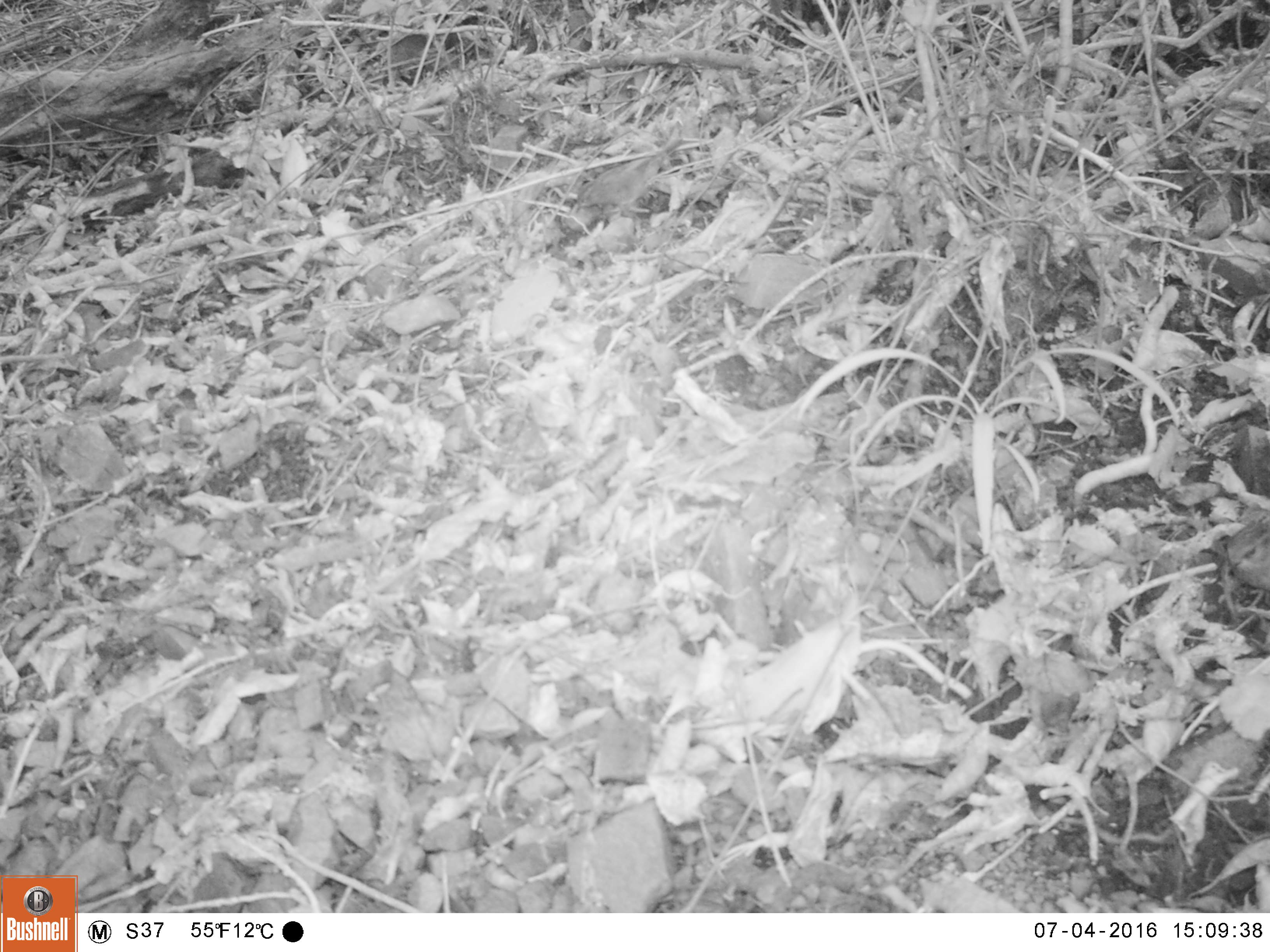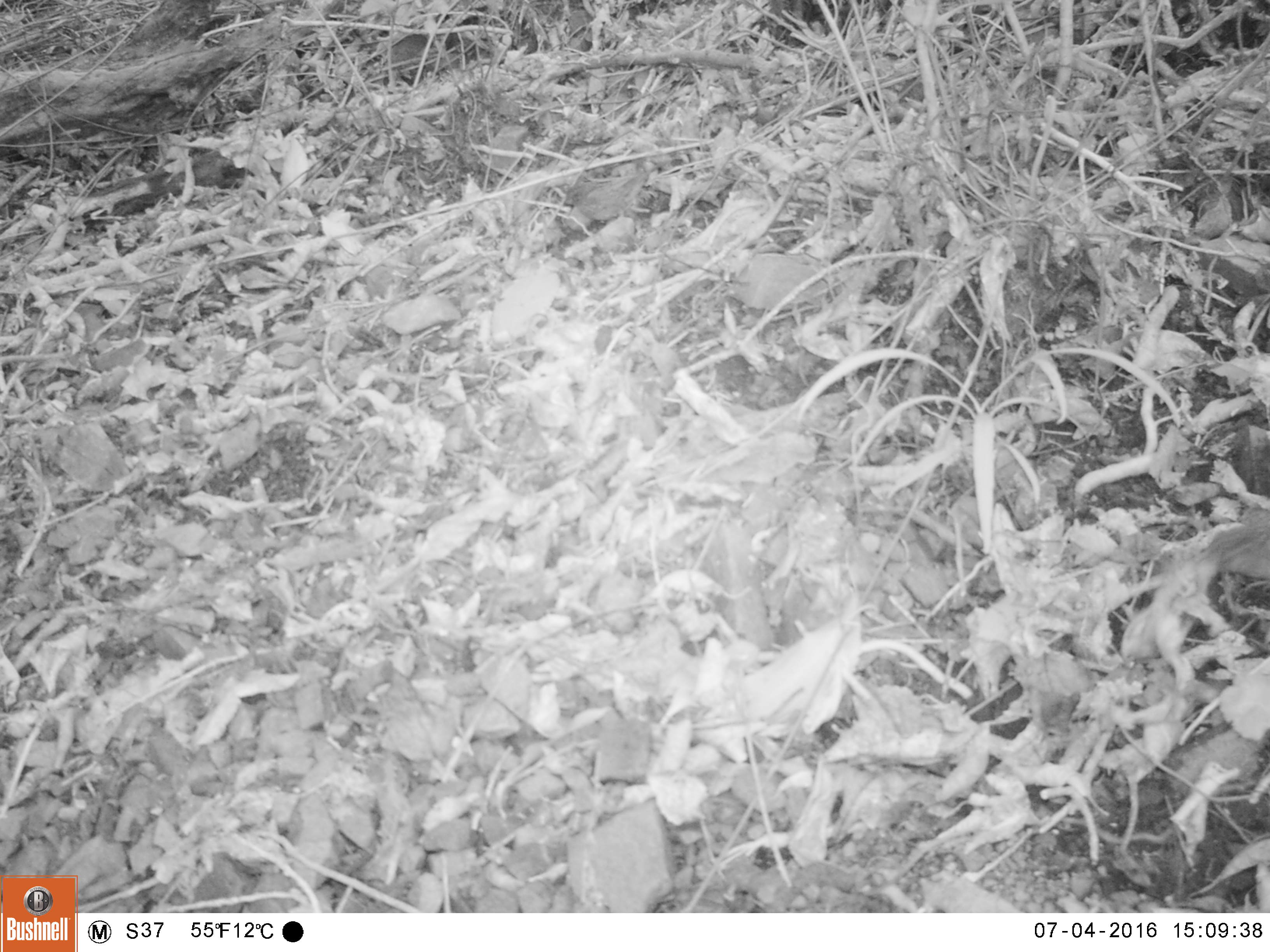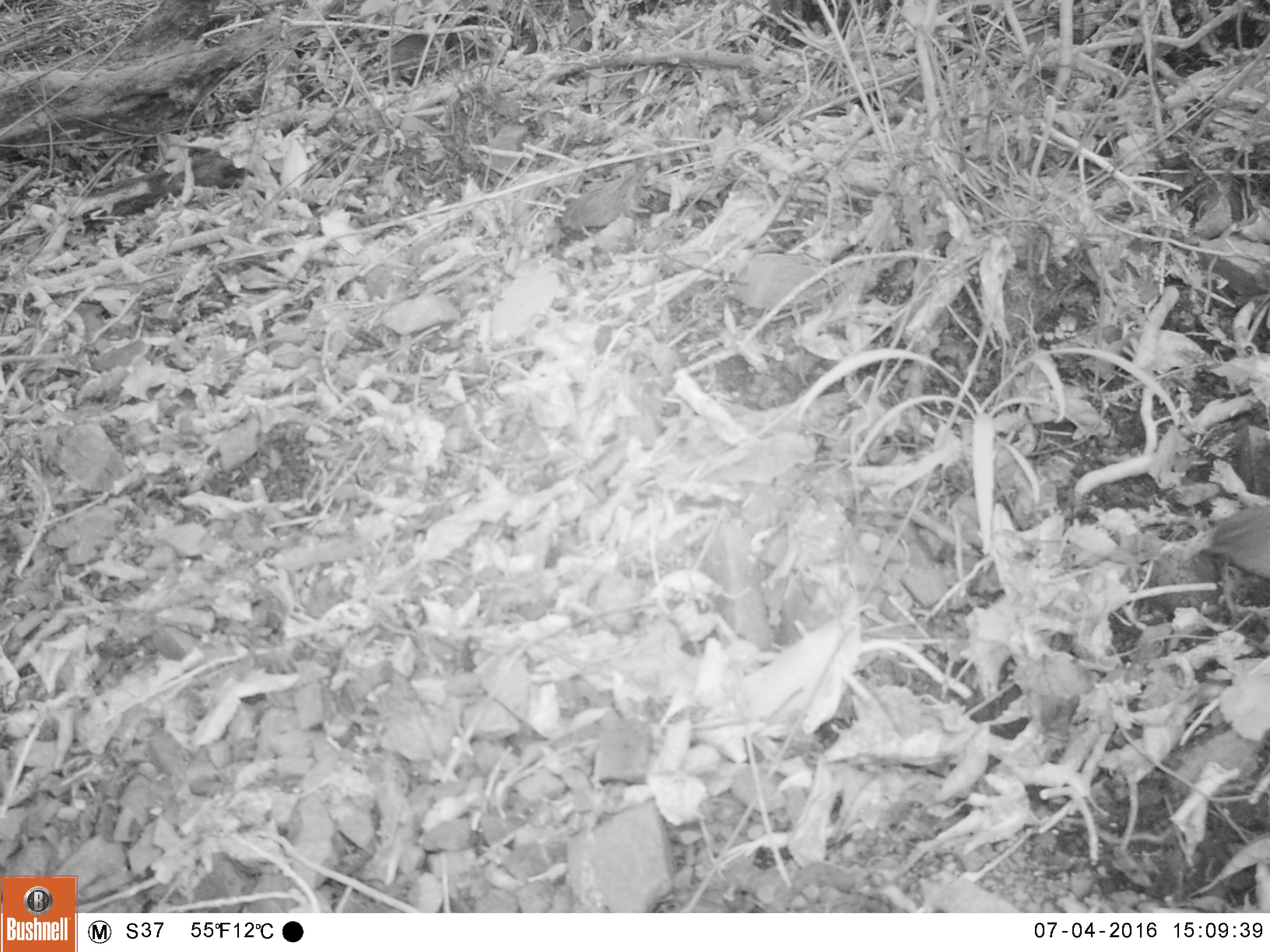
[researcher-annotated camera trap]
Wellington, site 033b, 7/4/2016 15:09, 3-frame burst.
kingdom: Animalia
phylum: Chordata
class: Aves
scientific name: Aves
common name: bird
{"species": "bird (Aves)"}